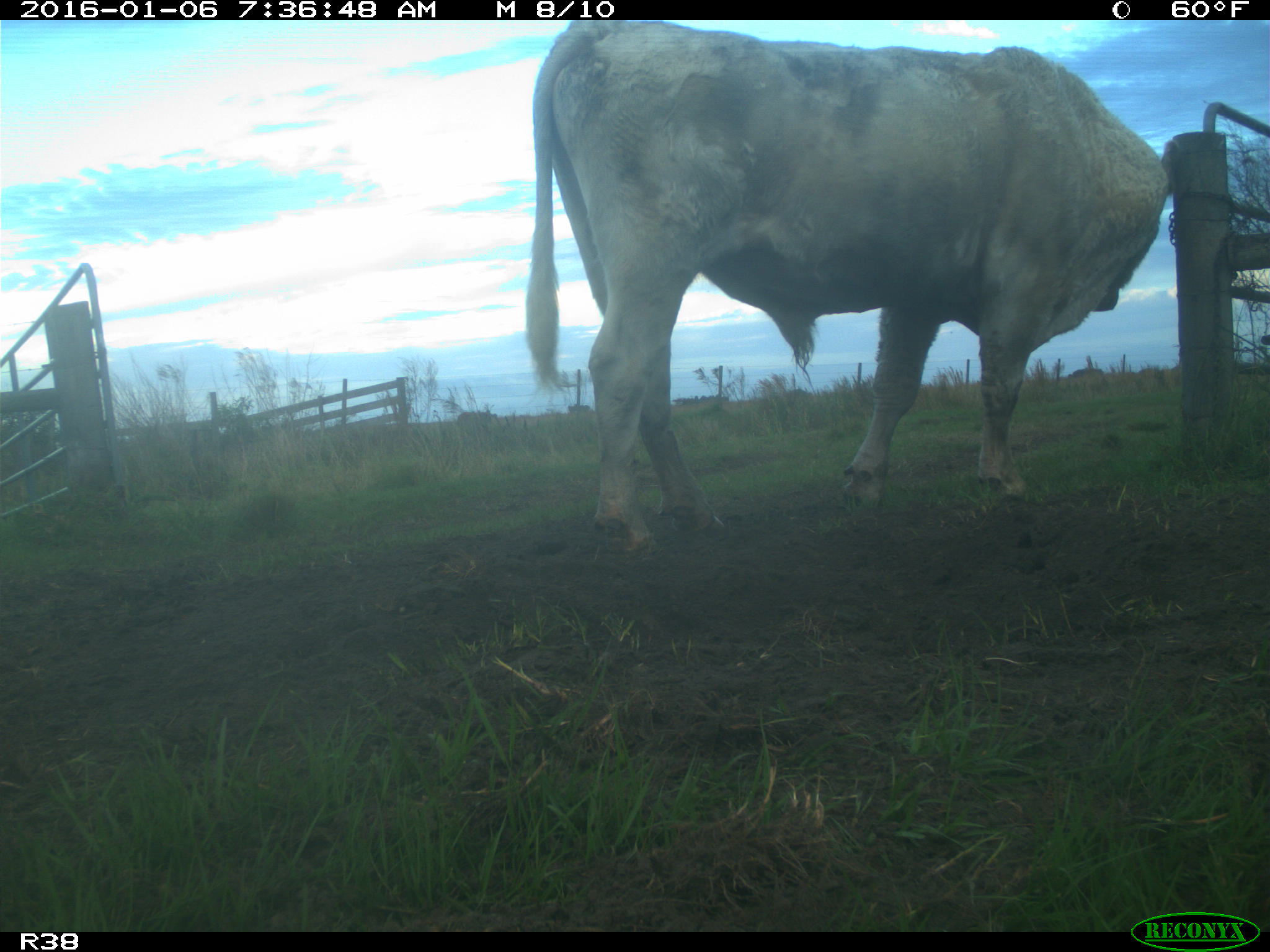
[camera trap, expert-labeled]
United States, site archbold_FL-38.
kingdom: Animalia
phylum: Chordata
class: Mammalia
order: Artiodactyla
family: Bovidae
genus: Bos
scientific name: Bos taurus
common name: domestic cow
Bos taurus (domestic cow).